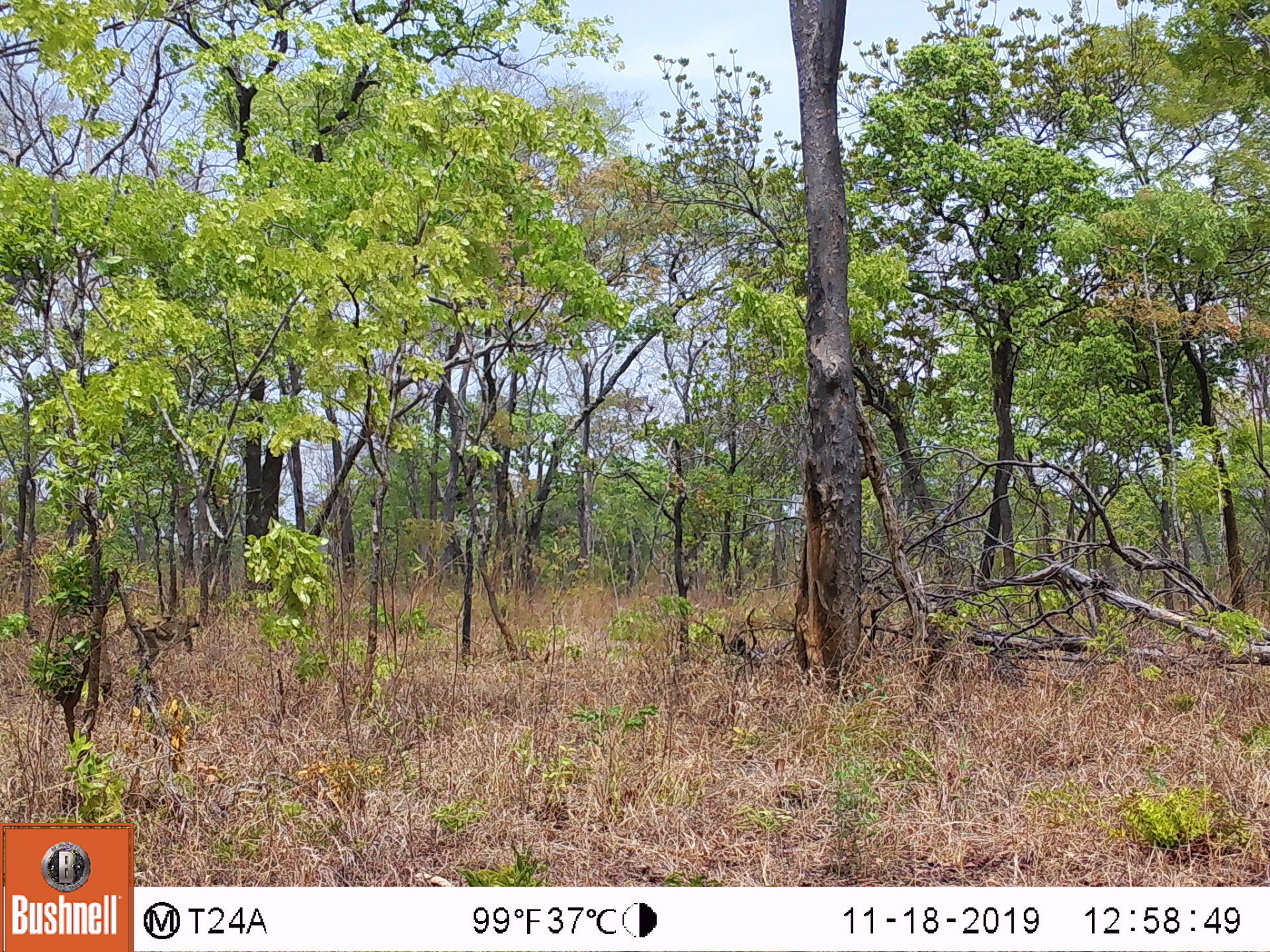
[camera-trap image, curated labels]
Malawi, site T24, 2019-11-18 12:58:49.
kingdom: Animalia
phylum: Chordata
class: Mammalia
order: Primates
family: Cercopithecidae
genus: Papio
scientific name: Papio cynocephalus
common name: yellow baboon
Yellow baboon (Papio cynocephalus), count 1.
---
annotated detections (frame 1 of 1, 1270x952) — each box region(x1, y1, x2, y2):
yellow baboon: region(128, 607, 214, 672)